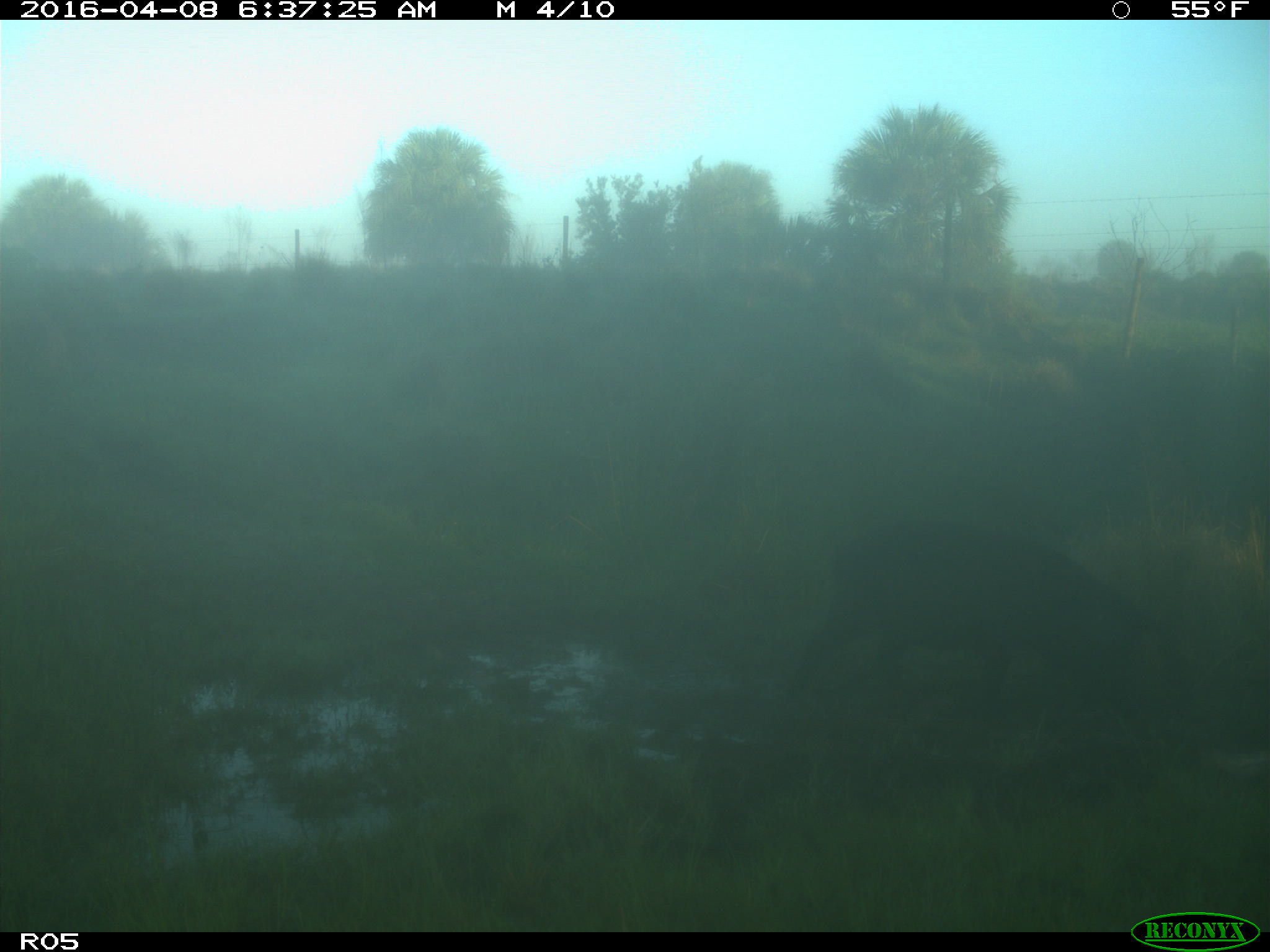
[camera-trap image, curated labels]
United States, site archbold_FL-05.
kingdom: Animalia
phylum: Chordata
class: Mammalia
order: Artiodactyla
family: Suidae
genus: Sus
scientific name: Sus scrofa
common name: wild boar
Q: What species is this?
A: Sus scrofa (wild boar).